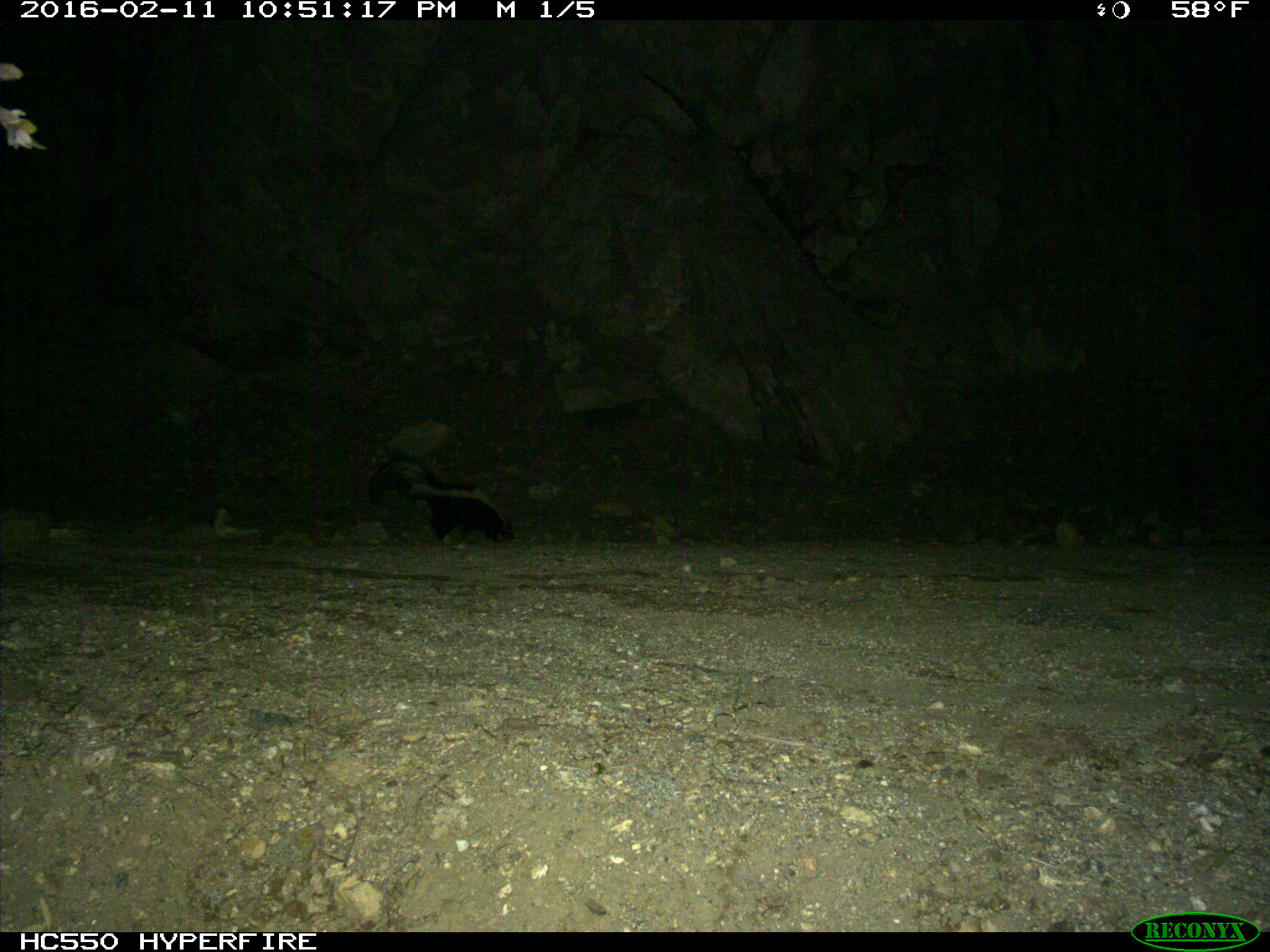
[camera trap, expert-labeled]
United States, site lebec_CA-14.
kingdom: Animalia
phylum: Chordata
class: Mammalia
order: Carnivora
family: Mephitidae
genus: Mephitis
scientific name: Mephitis mephitis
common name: striped skunk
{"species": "Mephitis mephitis (striped skunk)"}